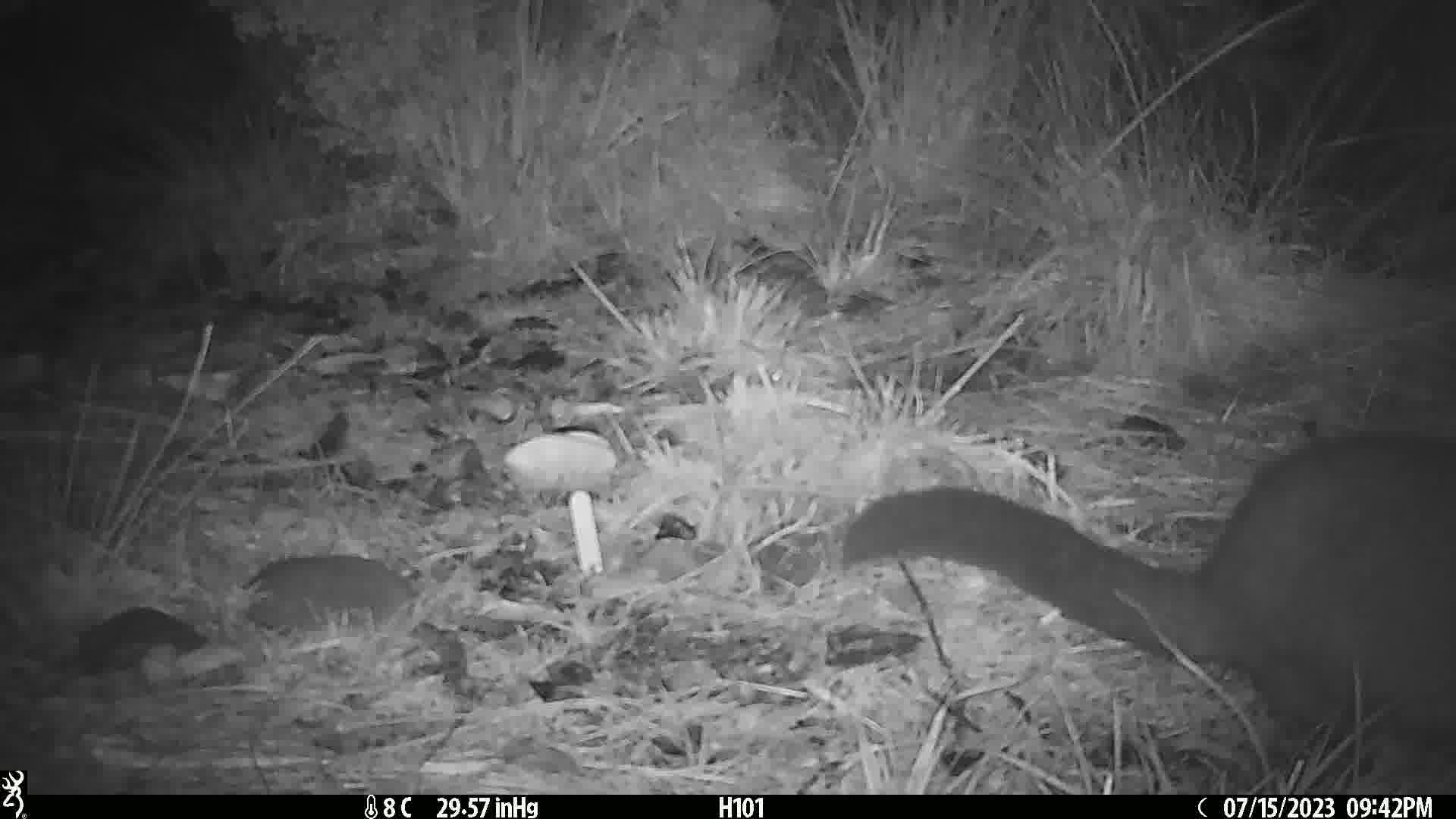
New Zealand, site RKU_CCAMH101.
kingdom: Animalia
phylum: Chordata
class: Mammalia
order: Diprotodontia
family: Phalangeridae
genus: Trichosurus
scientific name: Trichosurus vulpecula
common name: common brushtail possum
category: possum